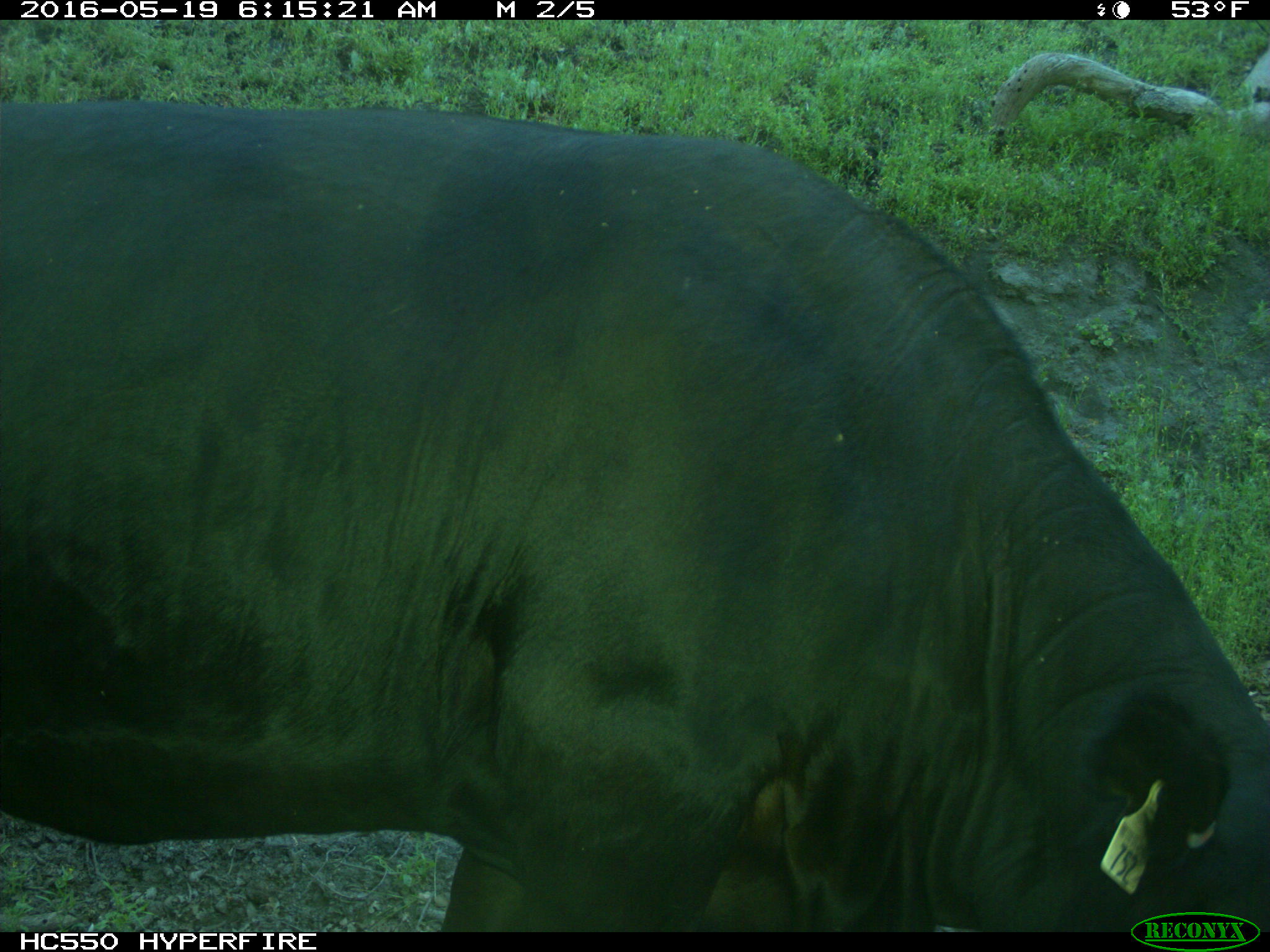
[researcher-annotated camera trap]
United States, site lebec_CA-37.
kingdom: Animalia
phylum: Chordata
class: Mammalia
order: Artiodactyla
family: Bovidae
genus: Bos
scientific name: Bos taurus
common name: domestic cow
Bos taurus (domestic cow).